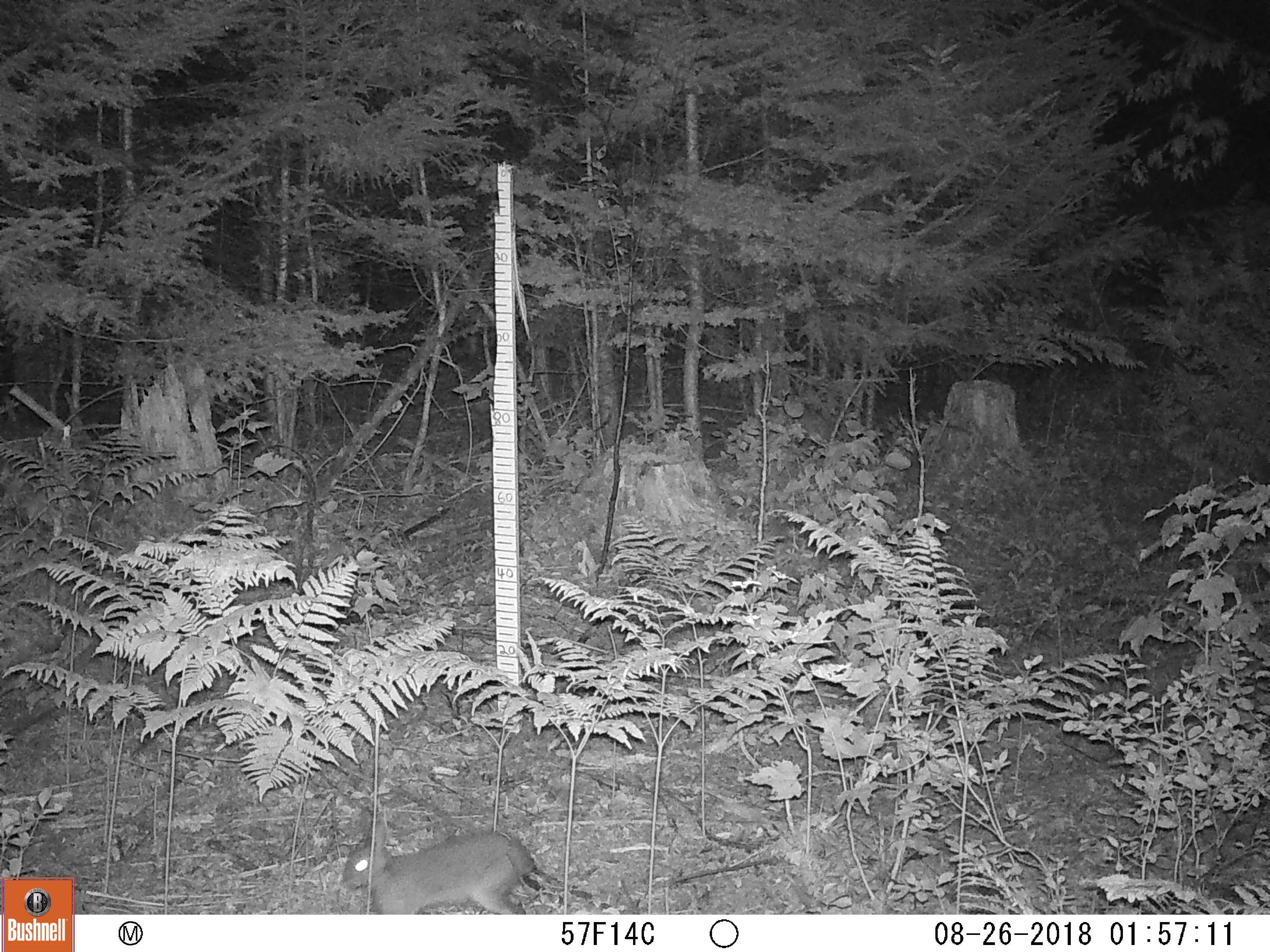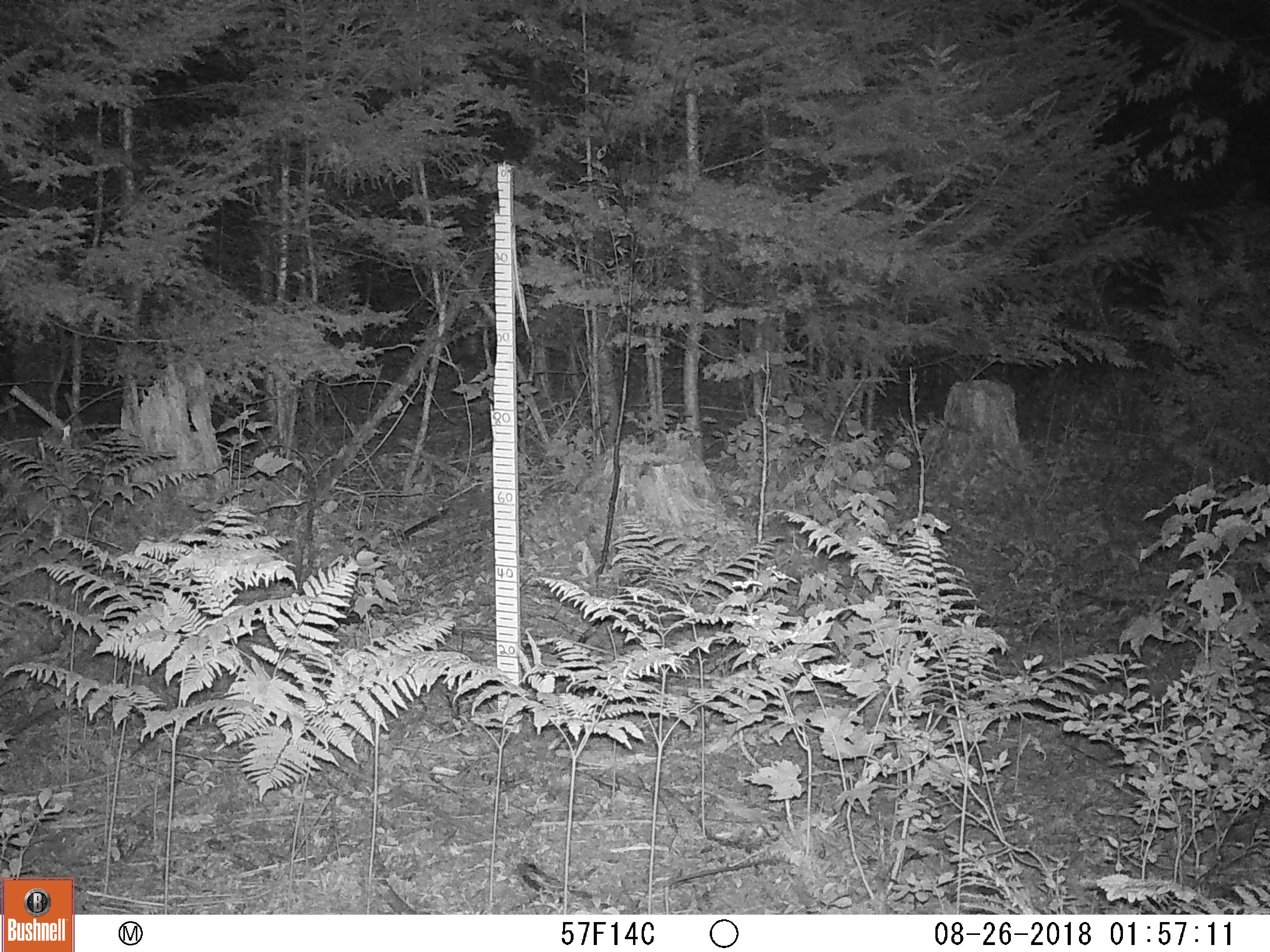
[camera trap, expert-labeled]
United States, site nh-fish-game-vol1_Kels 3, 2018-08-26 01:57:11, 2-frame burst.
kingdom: Animalia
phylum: Chordata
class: Mammalia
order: Lagomorpha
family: Leporidae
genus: Lepus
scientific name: Lepus americanus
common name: snowshoe hare